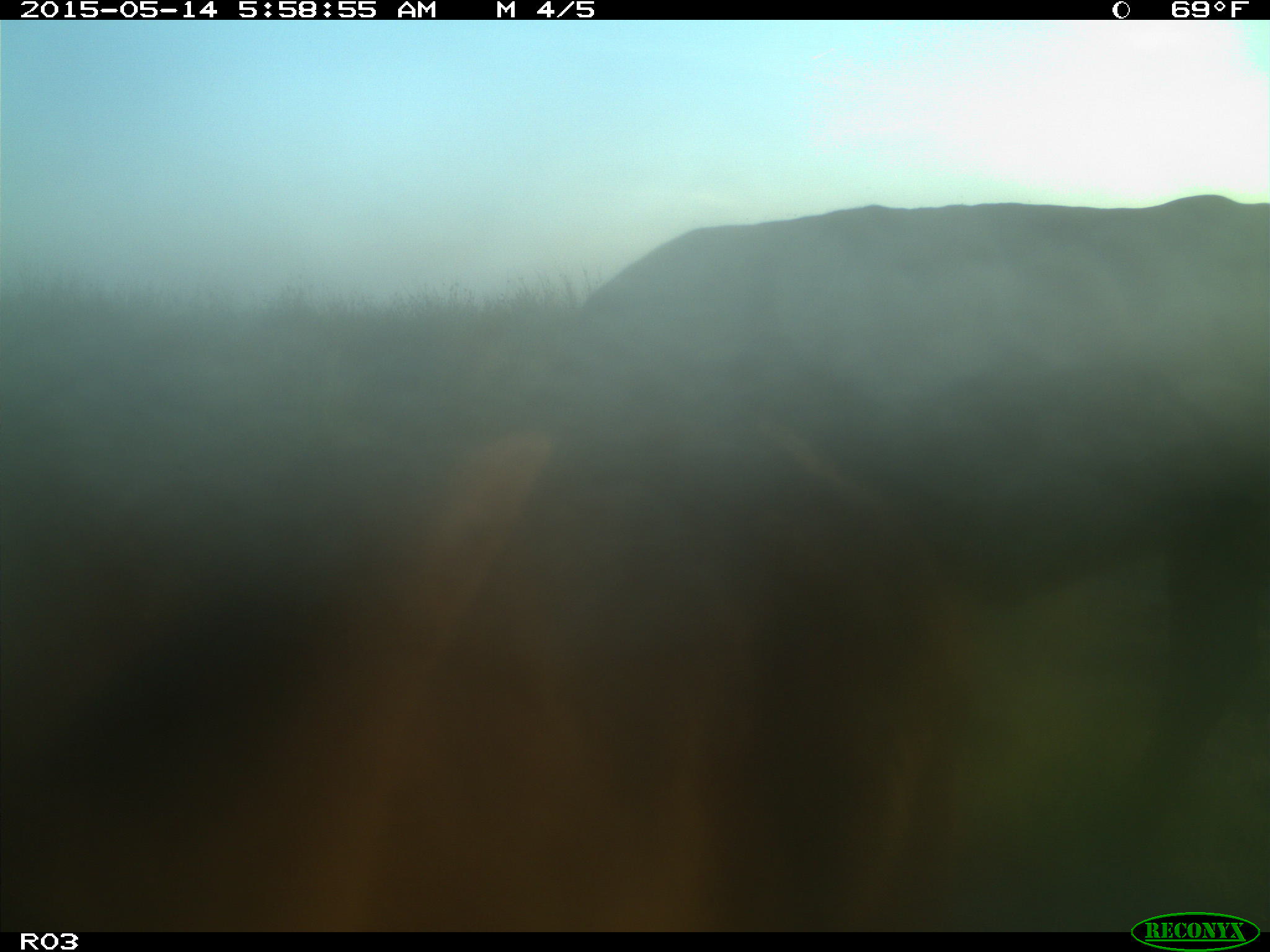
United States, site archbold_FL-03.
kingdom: Animalia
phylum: Chordata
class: Mammalia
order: Artiodactyla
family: Bovidae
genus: Bos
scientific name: Bos taurus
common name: domestic cow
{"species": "Bos taurus (domestic cow)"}